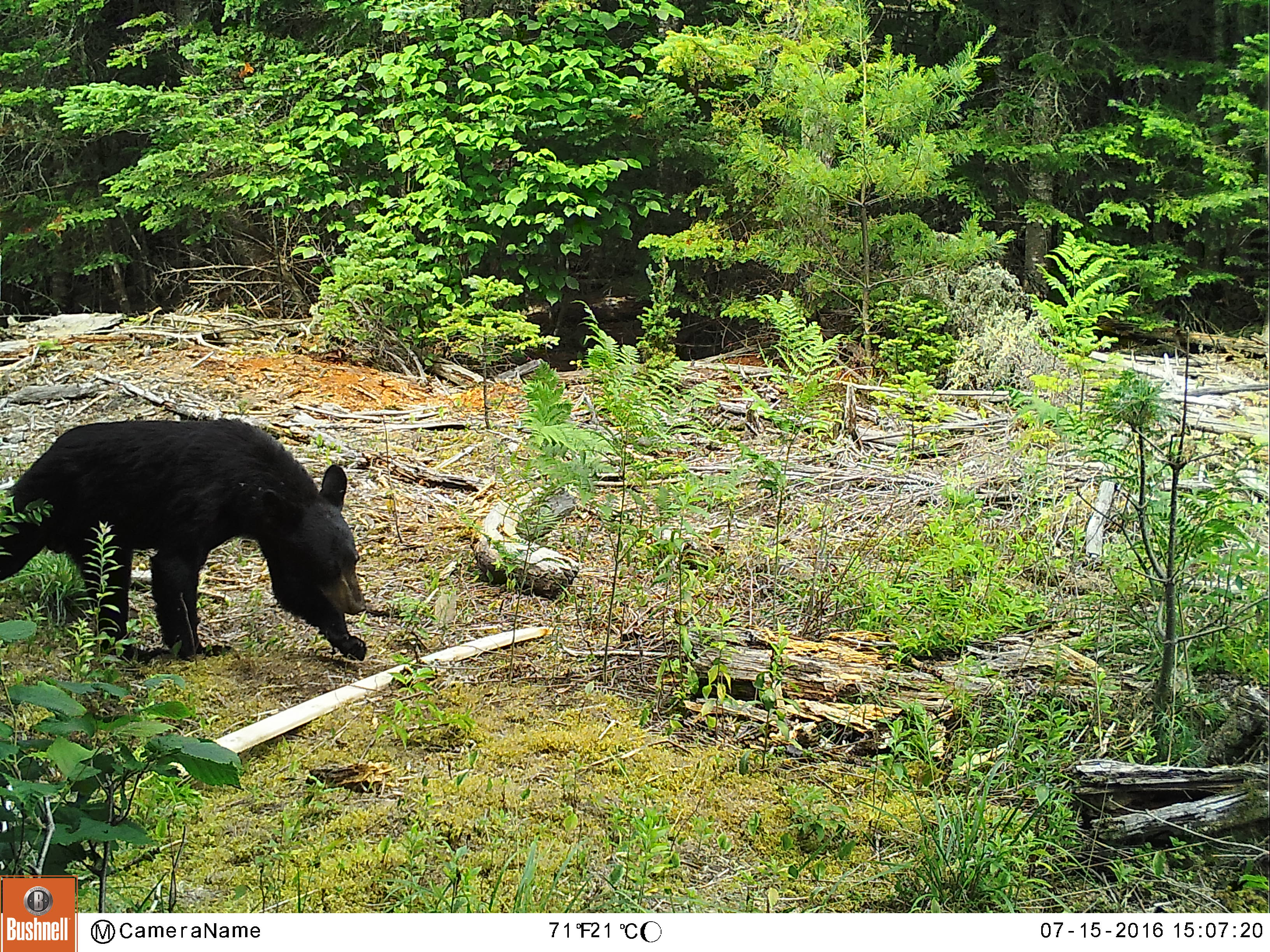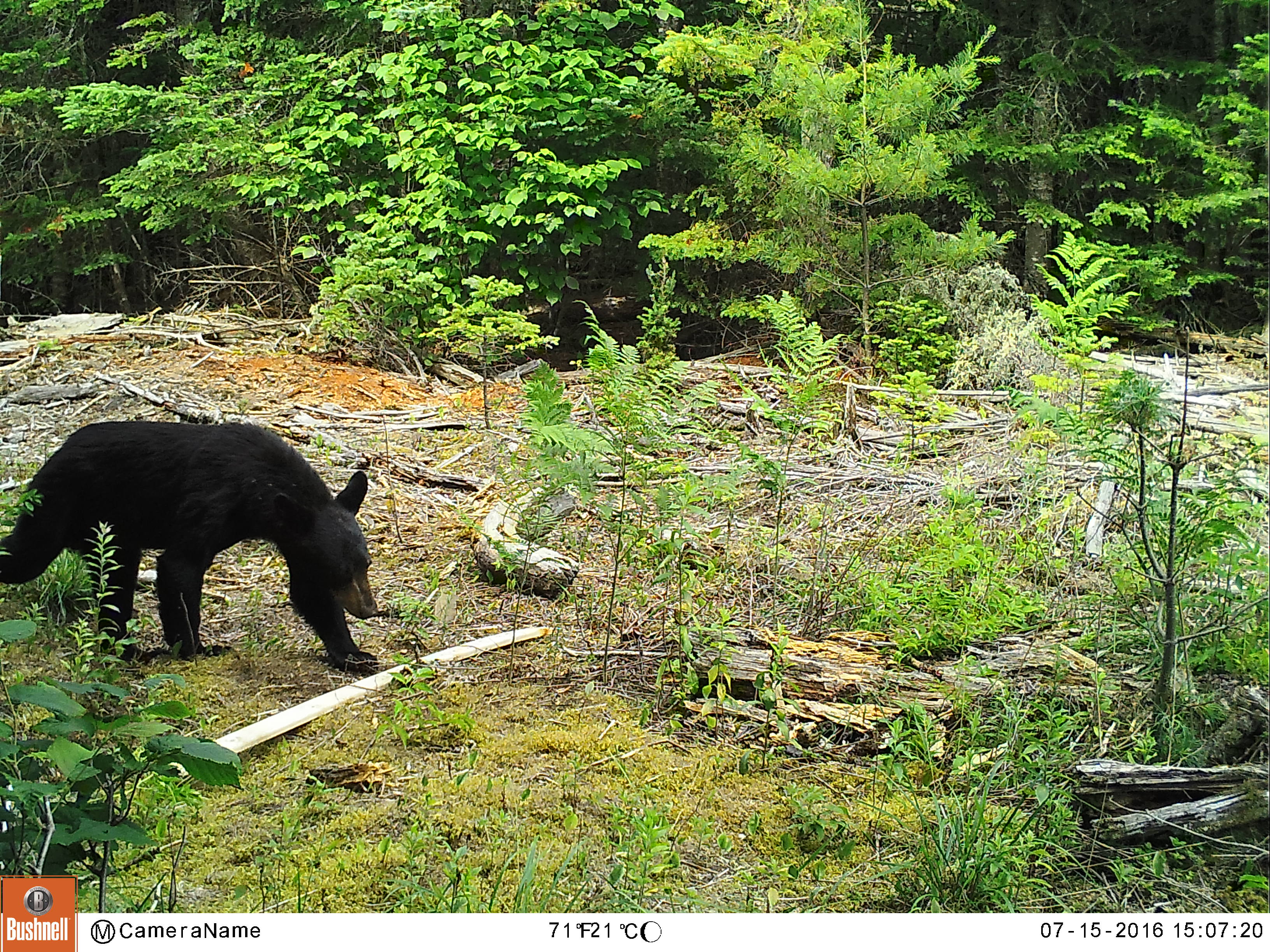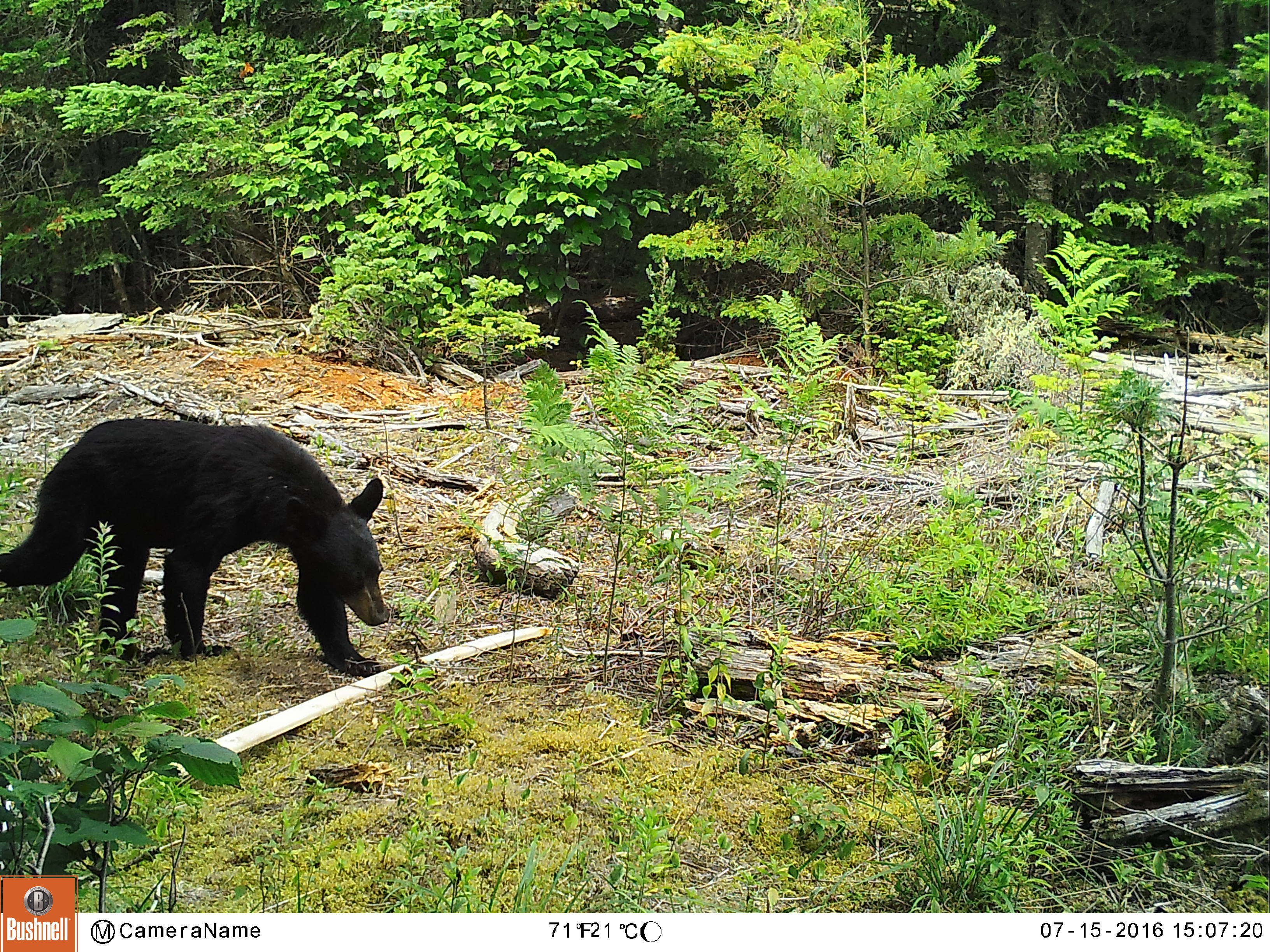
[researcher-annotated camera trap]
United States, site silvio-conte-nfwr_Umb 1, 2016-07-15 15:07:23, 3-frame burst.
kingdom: Animalia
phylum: Chordata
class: Mammalia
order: Carnivora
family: Ursidae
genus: Ursus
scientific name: Ursus americanus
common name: black bear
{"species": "black bear (Ursus americanus)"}